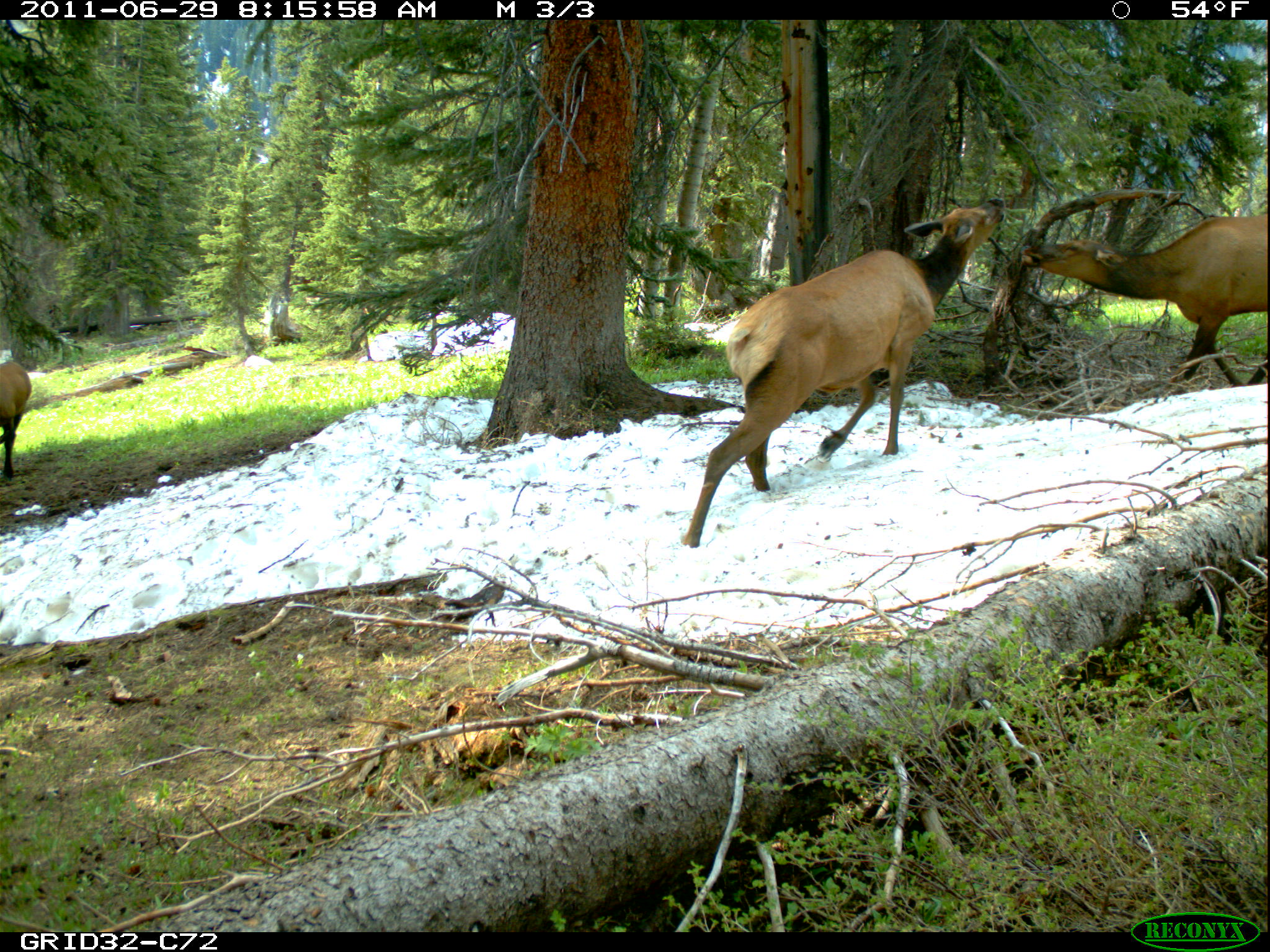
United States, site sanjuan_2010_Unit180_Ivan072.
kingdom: Animalia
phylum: Chordata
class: Mammalia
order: Artiodactyla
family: Cervidae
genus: Cervus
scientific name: Cervus elaphus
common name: red deer